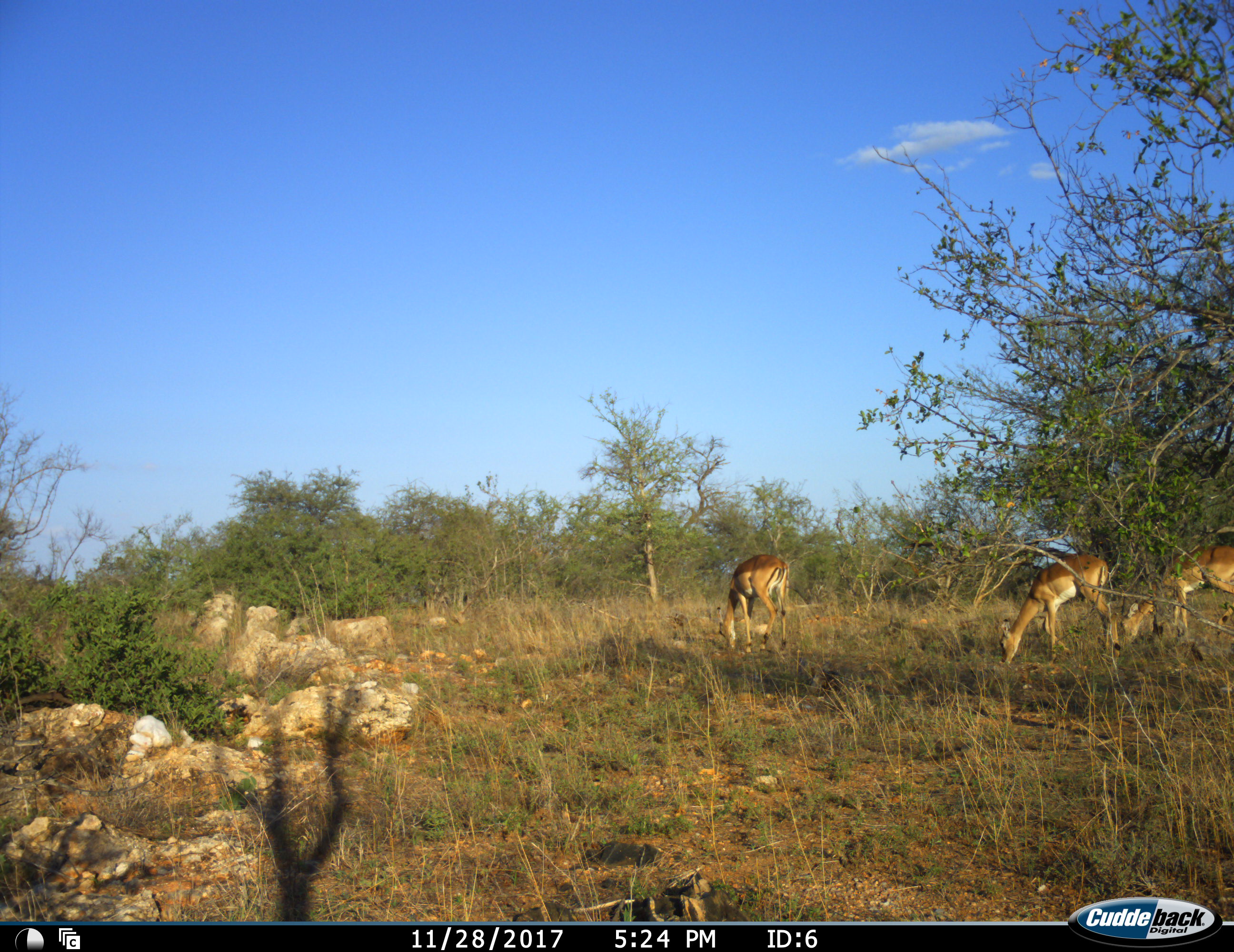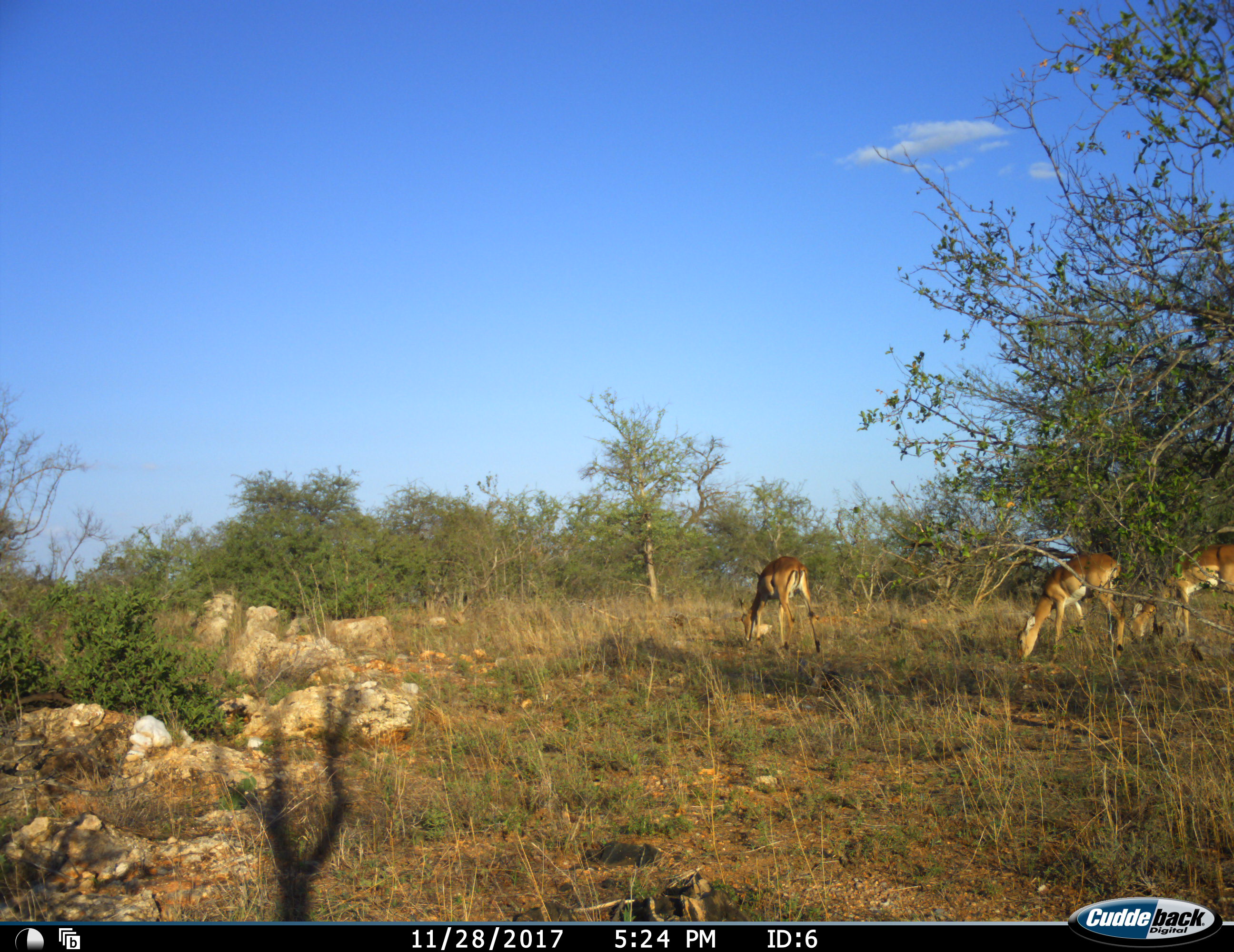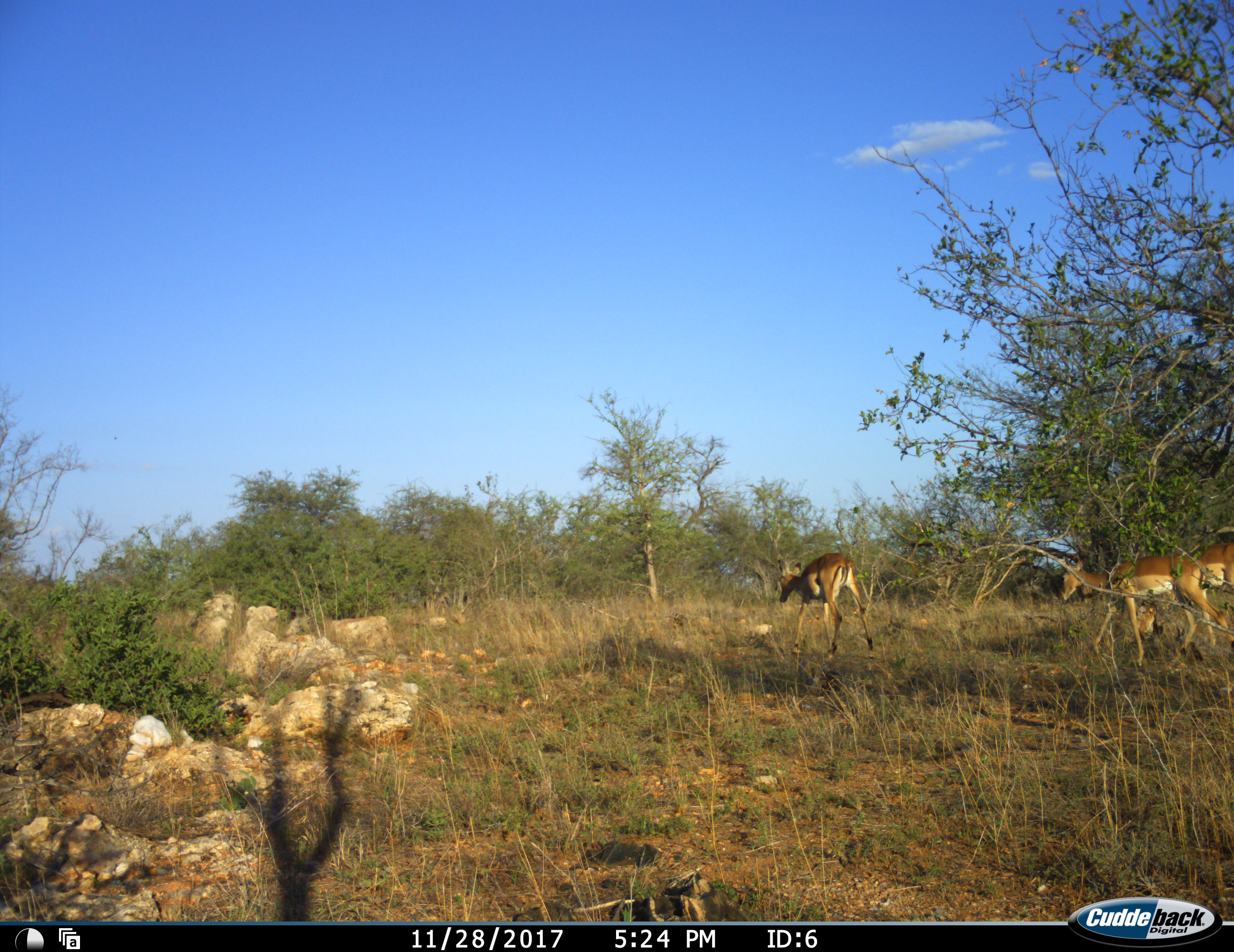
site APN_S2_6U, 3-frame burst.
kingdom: Animalia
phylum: Chordata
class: Mammalia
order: Artiodactyla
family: Bovidae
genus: Aepyceros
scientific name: Aepyceros melampus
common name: impala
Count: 3.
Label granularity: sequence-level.